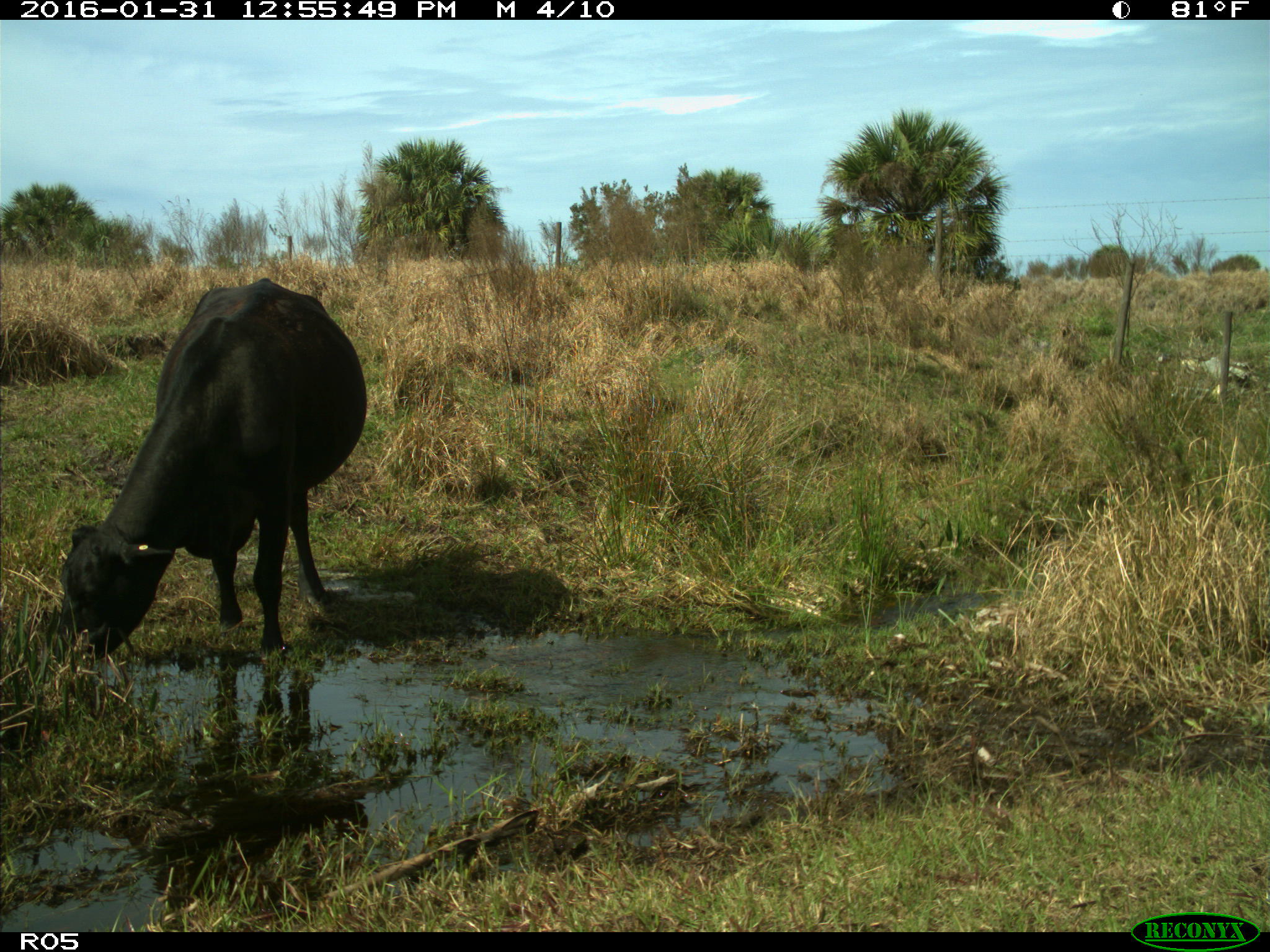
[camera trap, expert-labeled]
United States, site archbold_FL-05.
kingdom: Animalia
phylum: Chordata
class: Mammalia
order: Artiodactyla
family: Bovidae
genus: Bos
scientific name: Bos taurus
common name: domestic cow